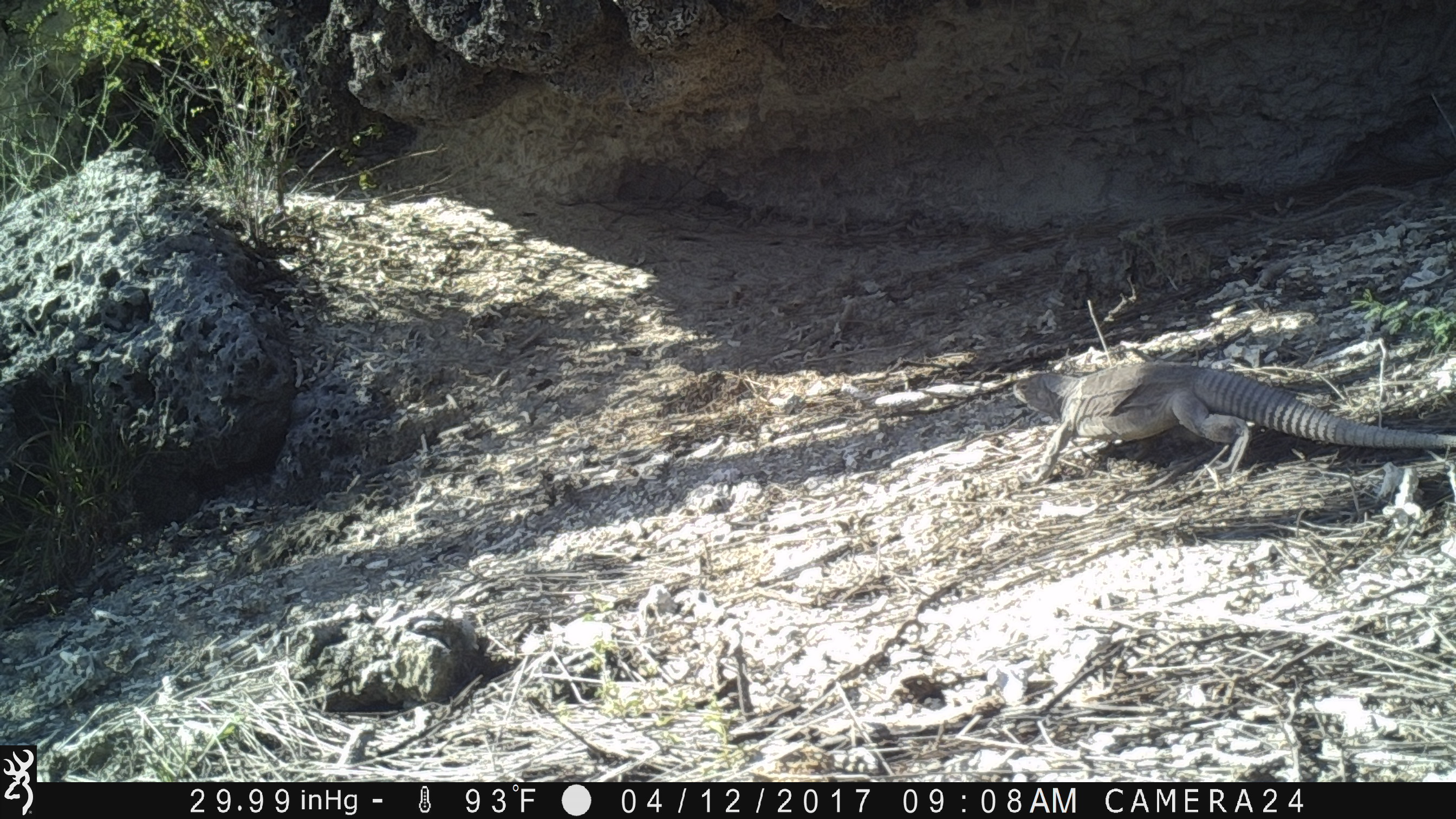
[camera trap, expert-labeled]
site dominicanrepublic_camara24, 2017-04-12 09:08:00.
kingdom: Animalia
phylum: Chordata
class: Reptilia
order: Squamata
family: Iguanidae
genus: Iguana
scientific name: Iguana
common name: typical iguanas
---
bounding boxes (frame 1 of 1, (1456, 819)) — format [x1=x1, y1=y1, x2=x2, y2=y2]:
iguana: [x1=1010, y1=358, x2=1456, y2=488]